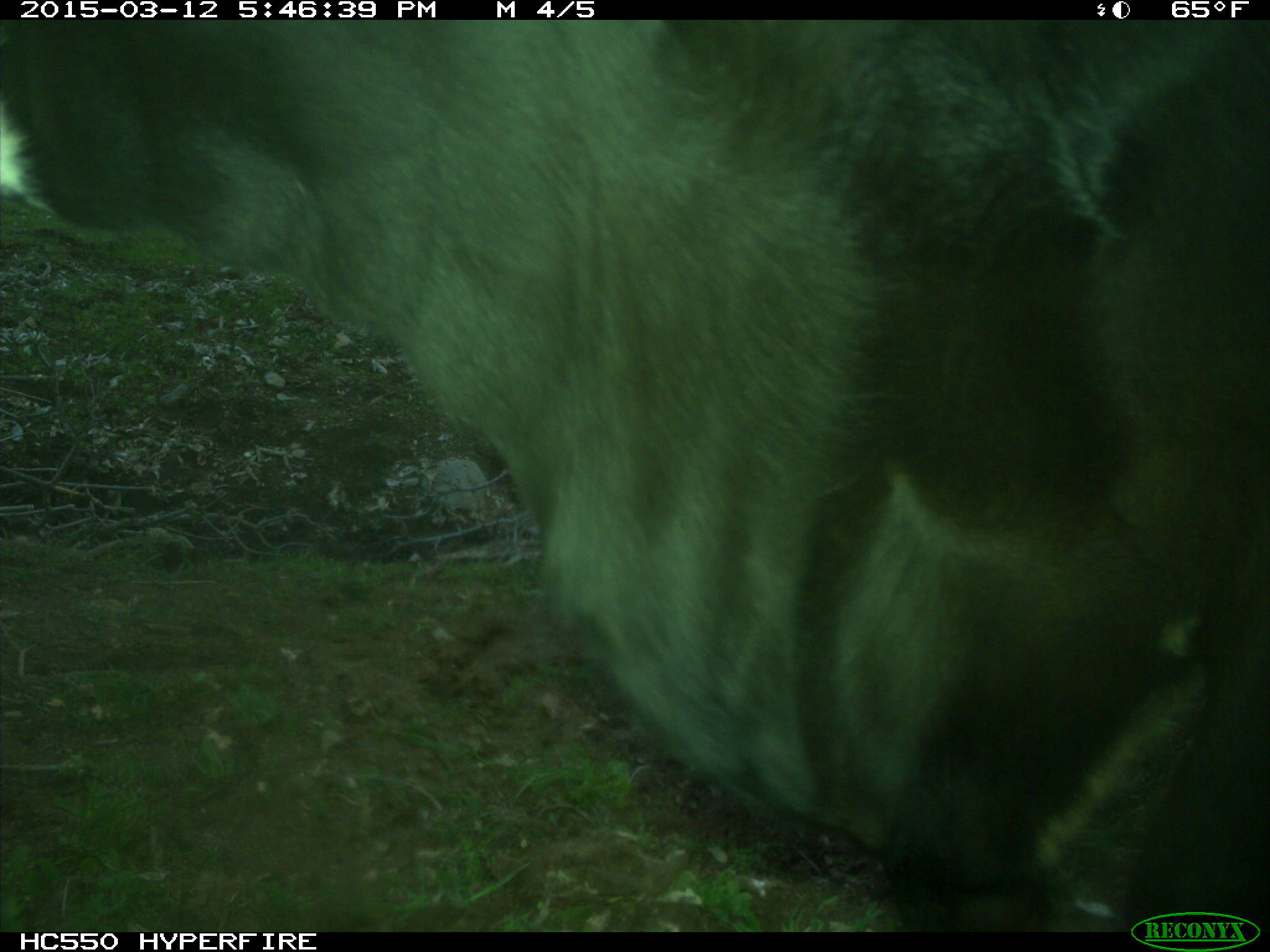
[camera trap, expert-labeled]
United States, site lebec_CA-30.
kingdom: Animalia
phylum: Chordata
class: Mammalia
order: Artiodactyla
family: Bovidae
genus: Bos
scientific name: Bos taurus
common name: domestic cow